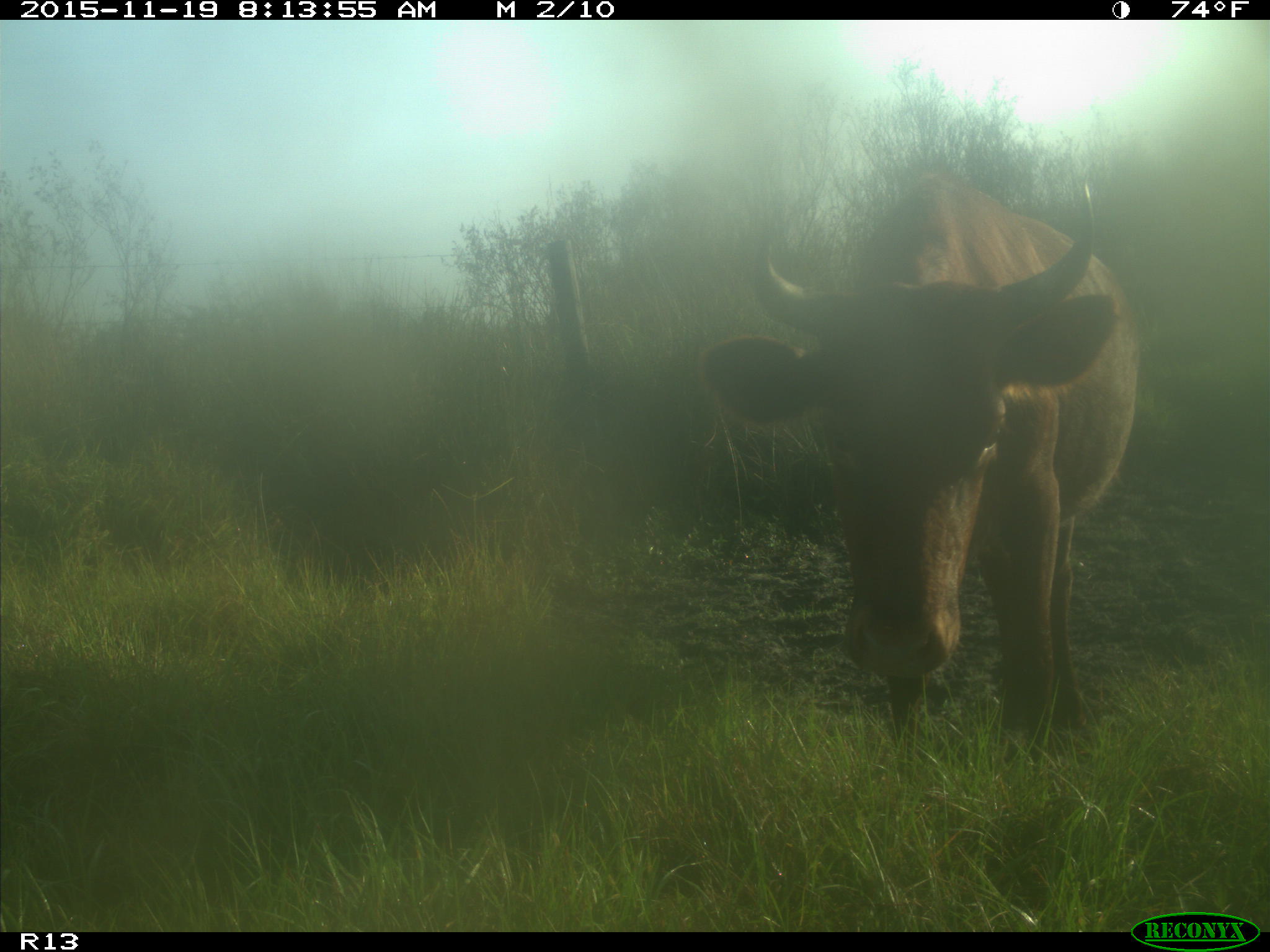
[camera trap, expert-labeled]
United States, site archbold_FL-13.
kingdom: Animalia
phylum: Chordata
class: Mammalia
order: Artiodactyla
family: Bovidae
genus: Bos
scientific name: Bos taurus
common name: domestic cow